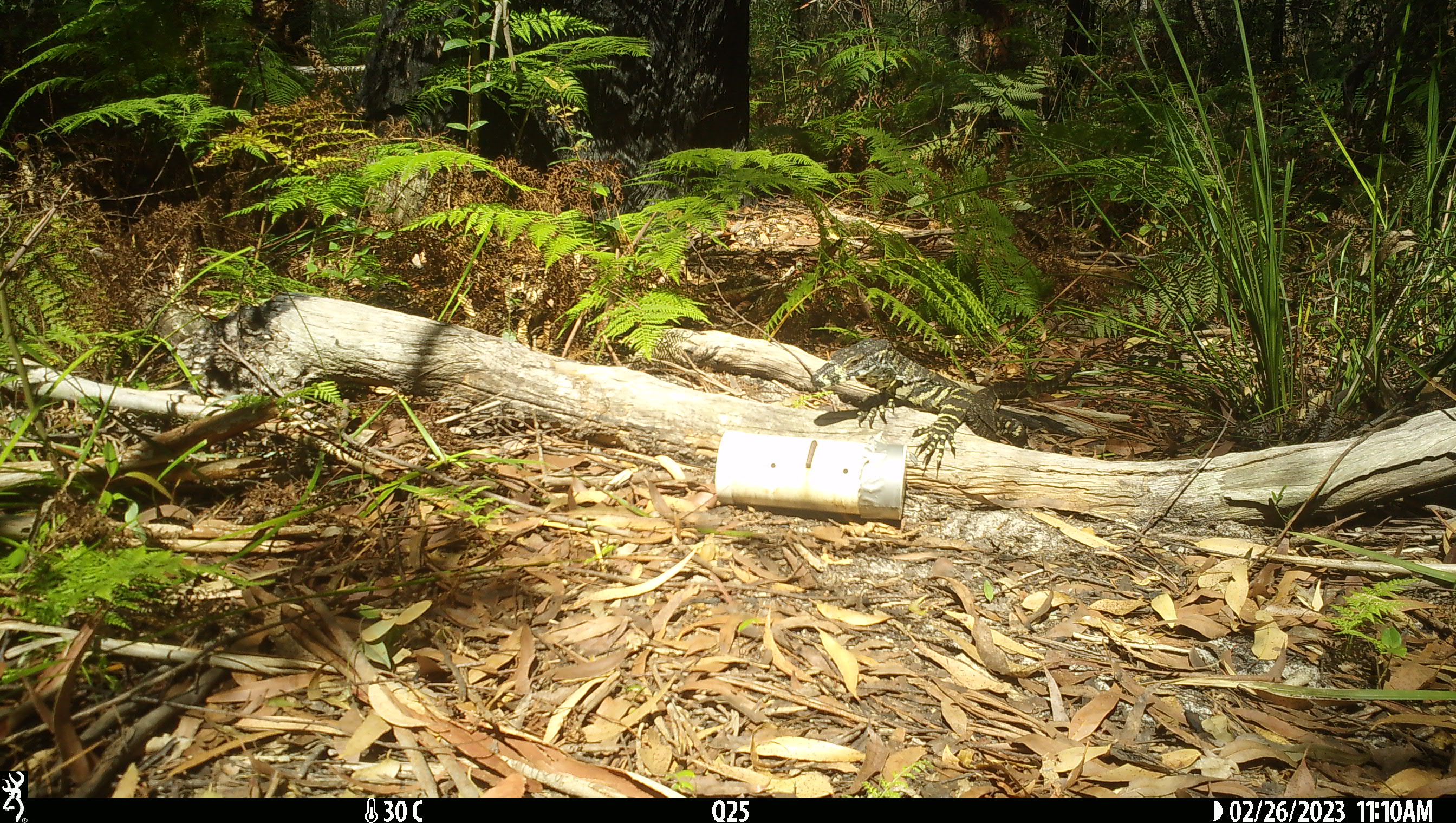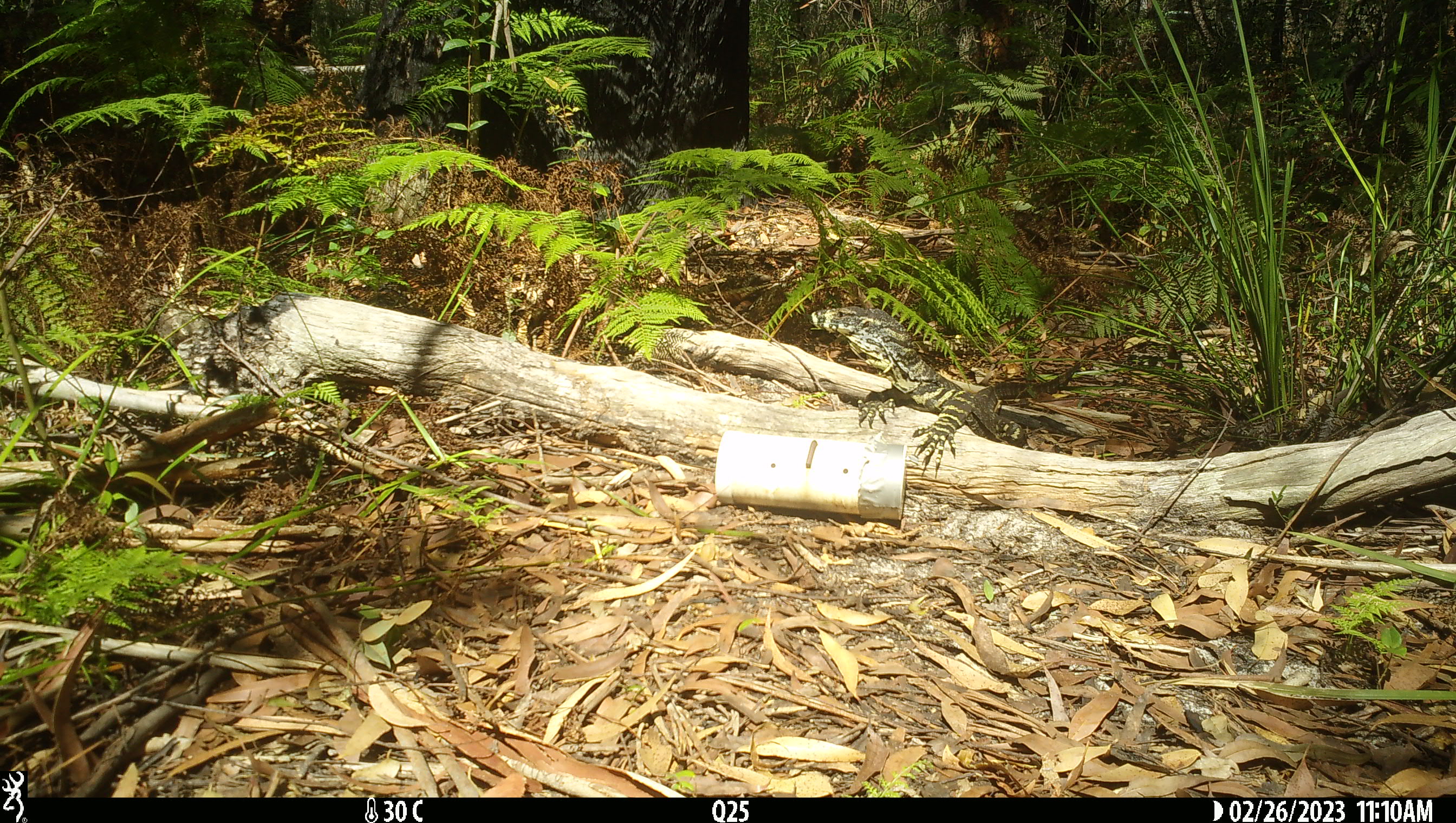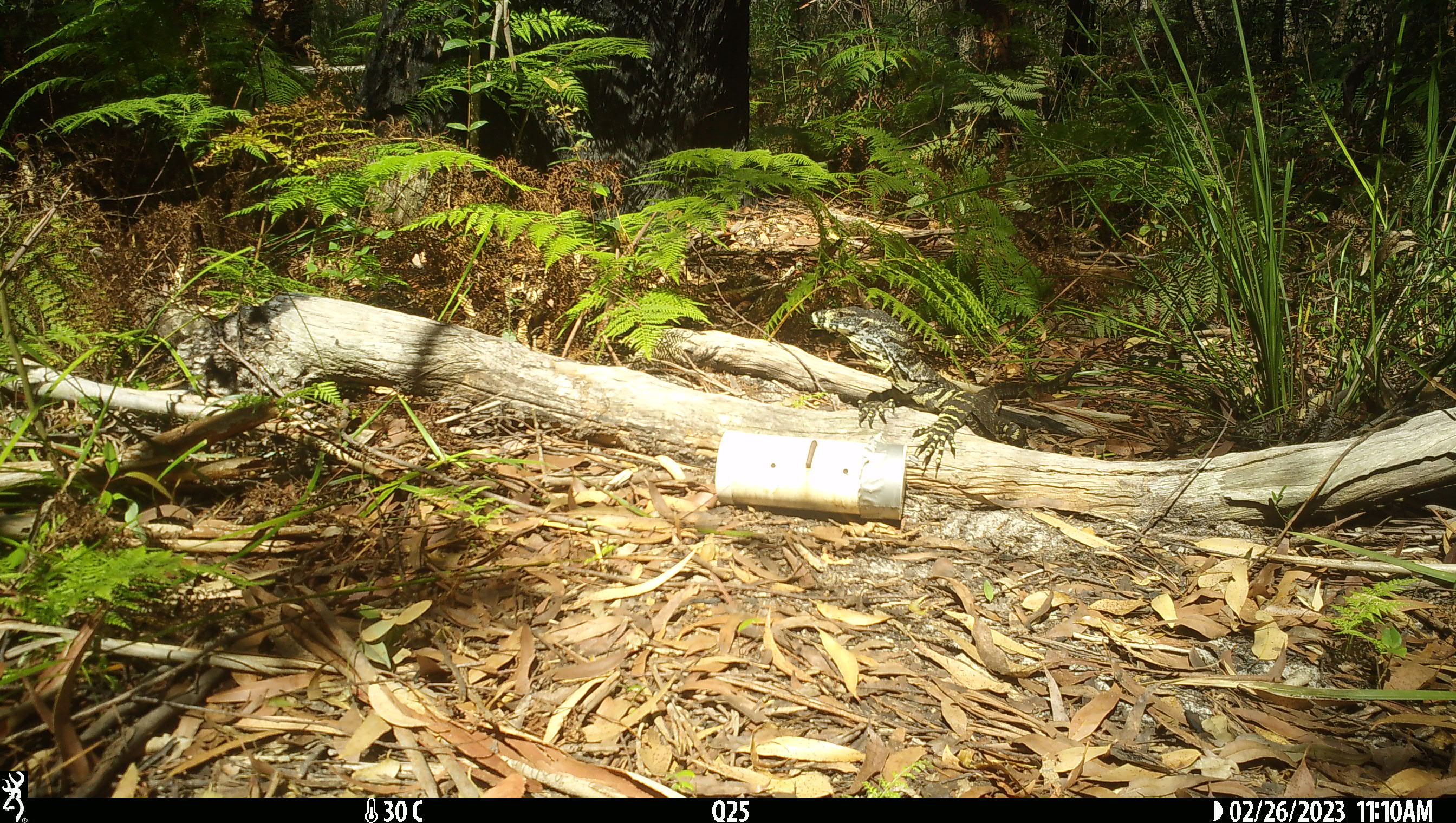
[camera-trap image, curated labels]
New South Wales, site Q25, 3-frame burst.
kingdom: Animalia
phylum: Chordata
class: Reptilia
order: Squamata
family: Varanidae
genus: Varanus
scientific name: Varanus varius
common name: lace monitor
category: goanna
Goanna (lace monitor) (Varanus varius).